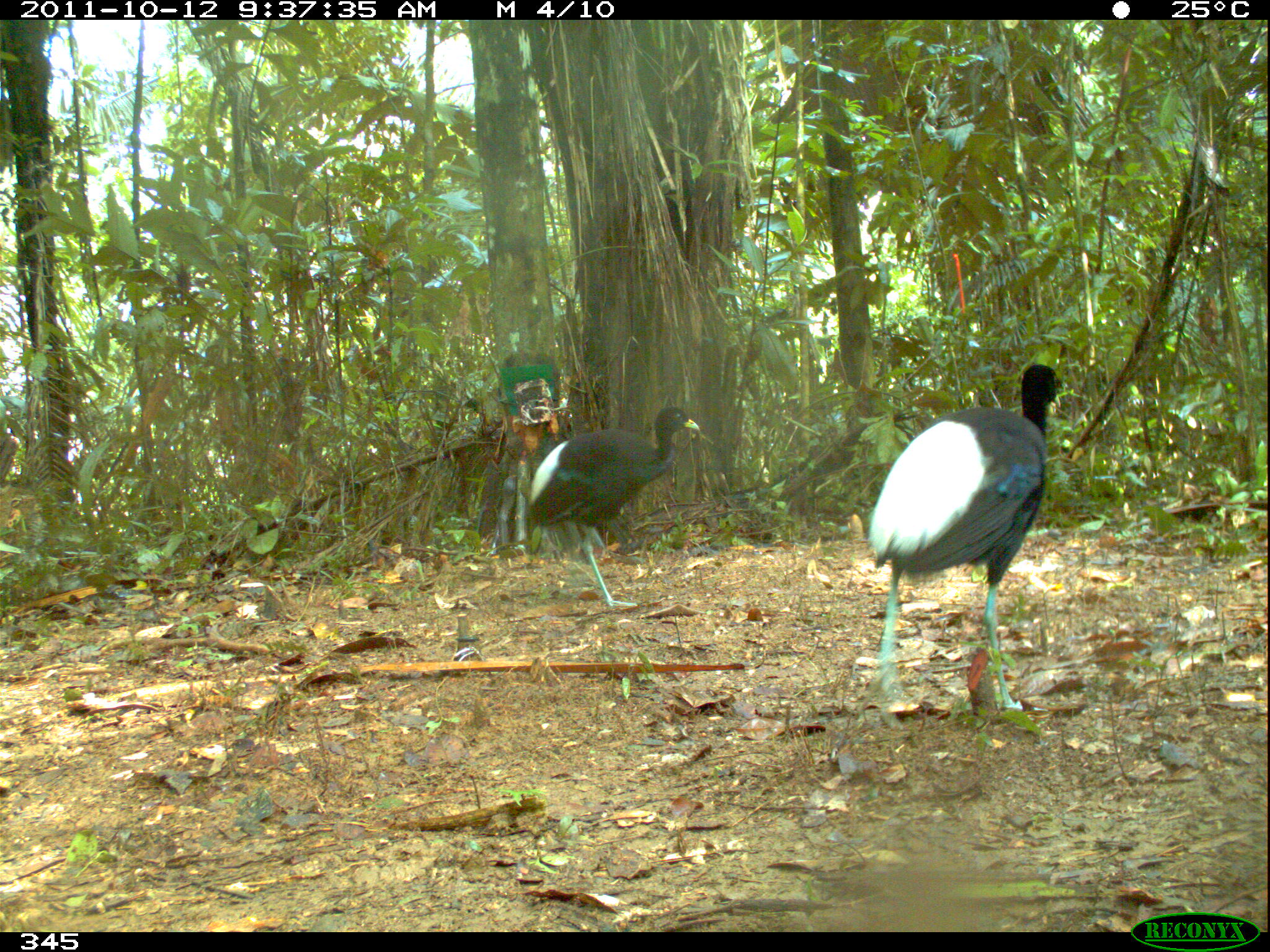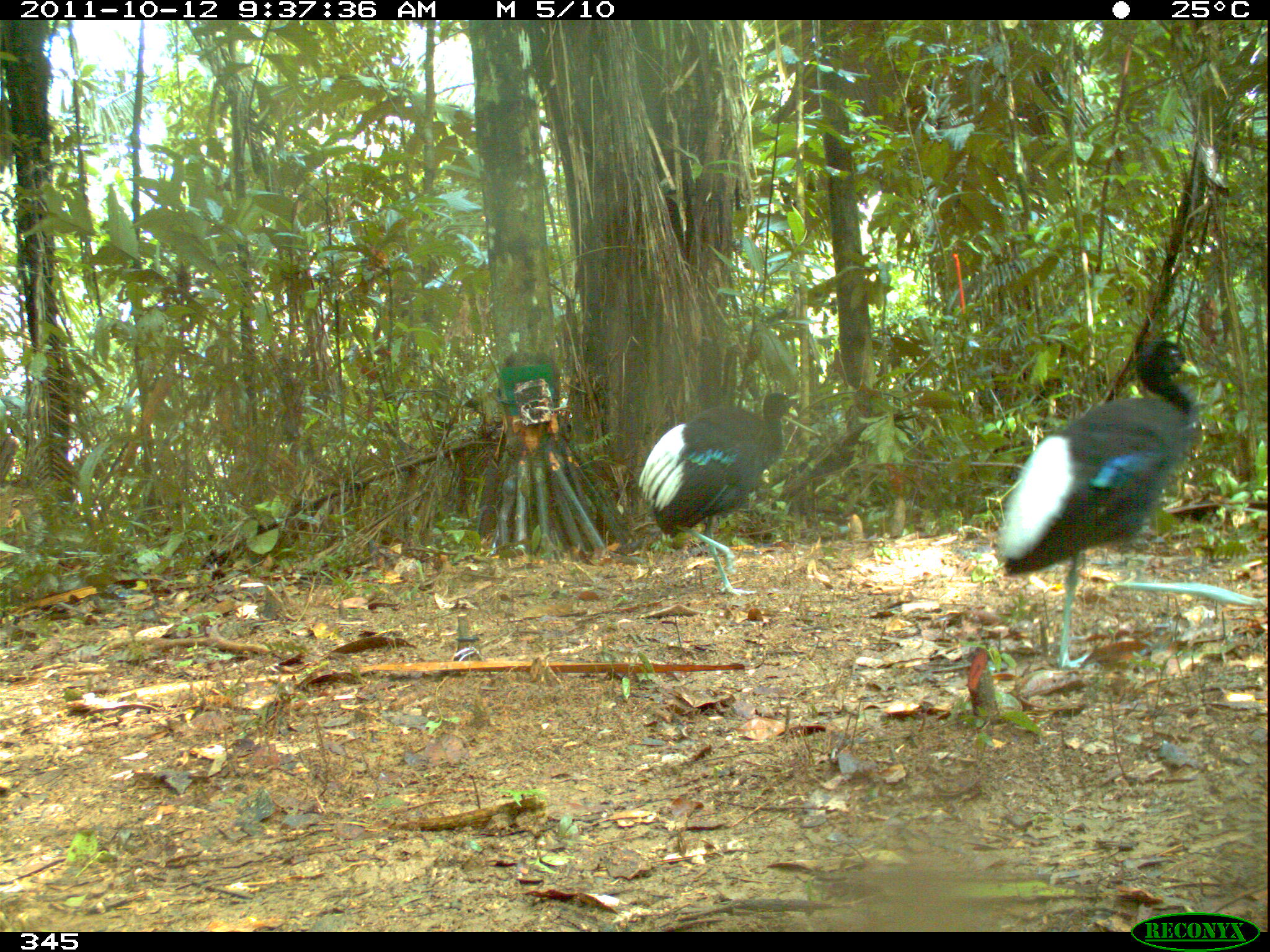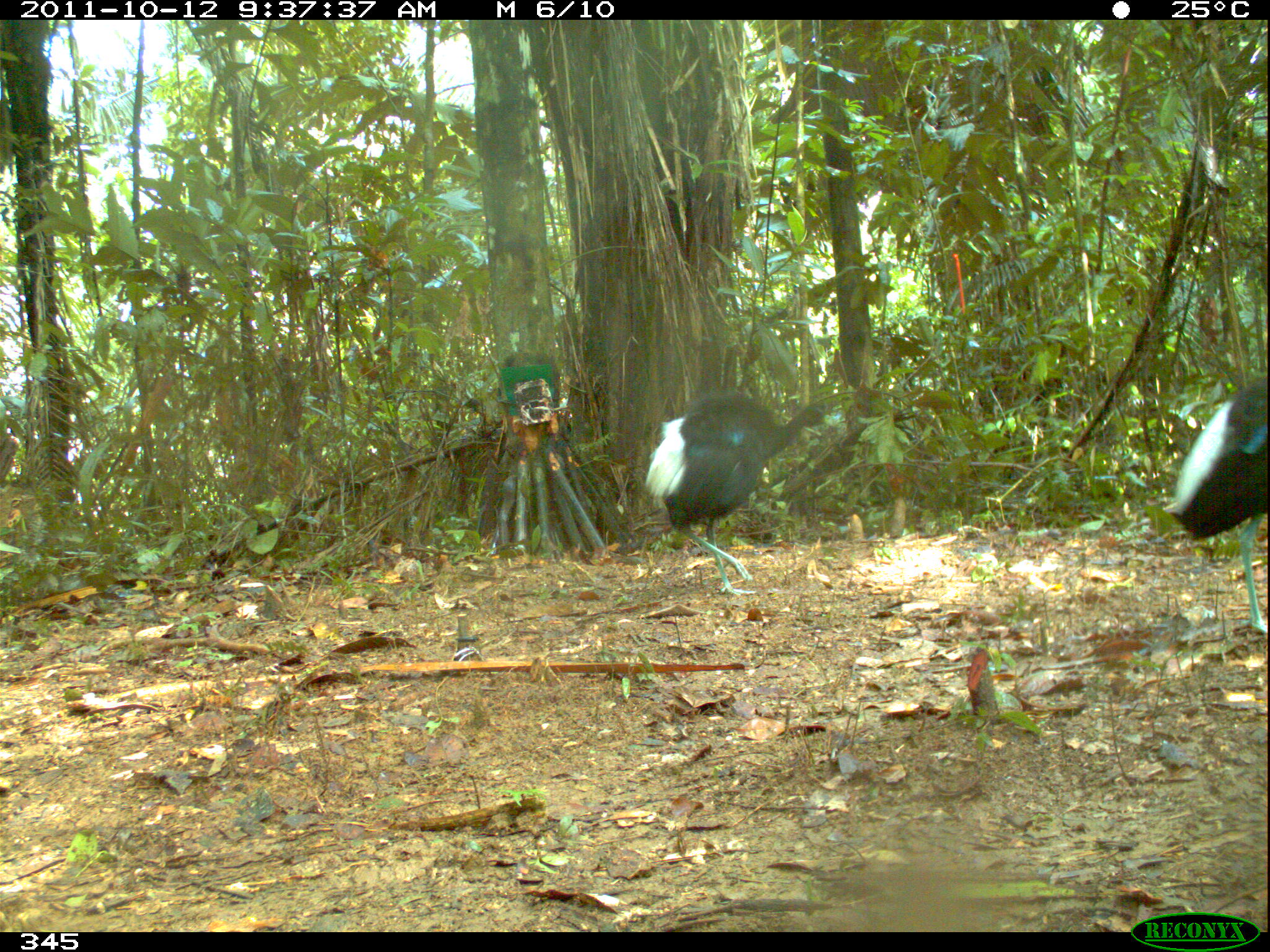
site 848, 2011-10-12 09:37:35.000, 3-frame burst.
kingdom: Animalia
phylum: Chordata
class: Aves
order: Gruiformes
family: Psophiidae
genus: Psophia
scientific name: Psophia leucoptera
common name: pale-winged trumpeter